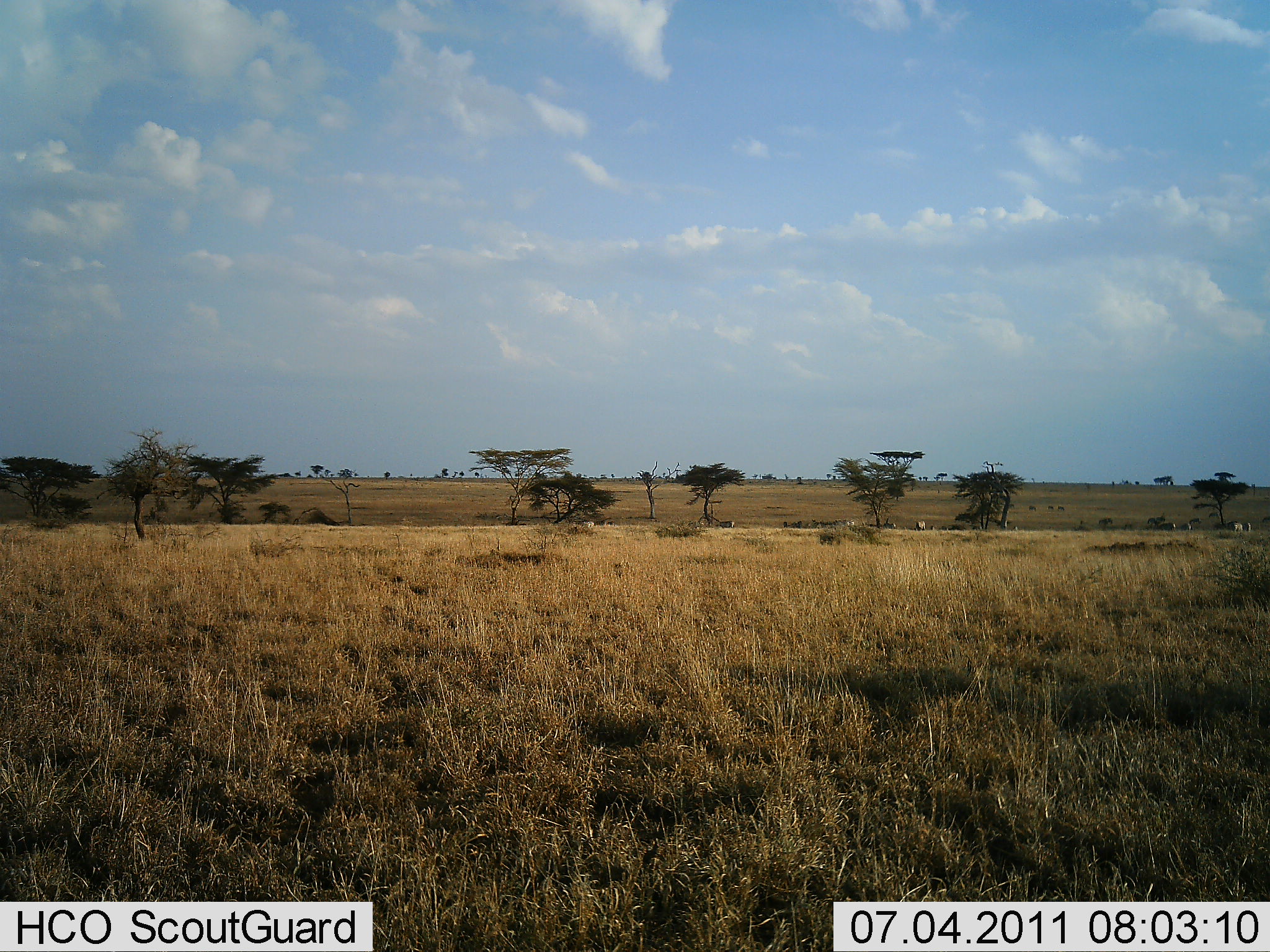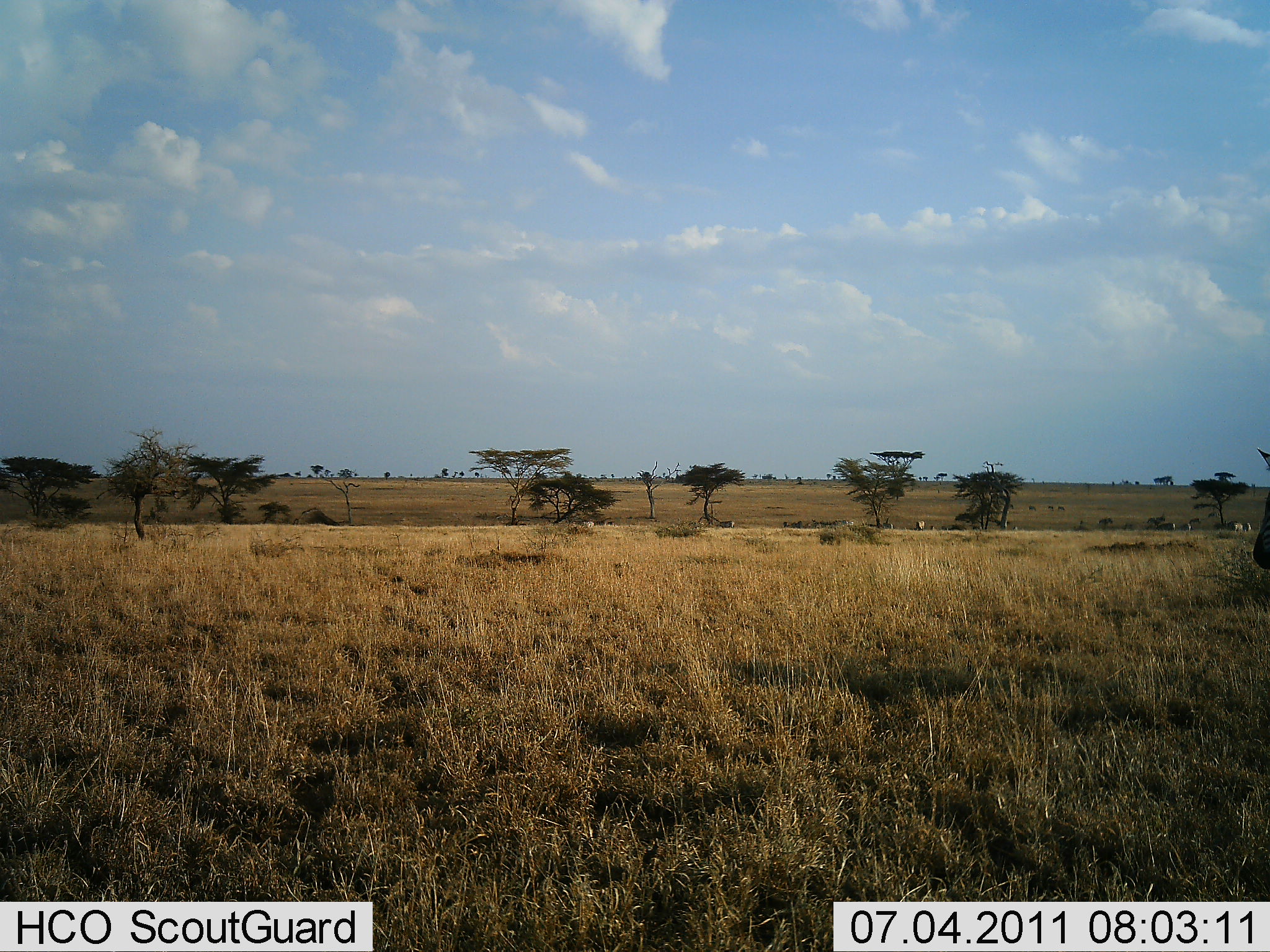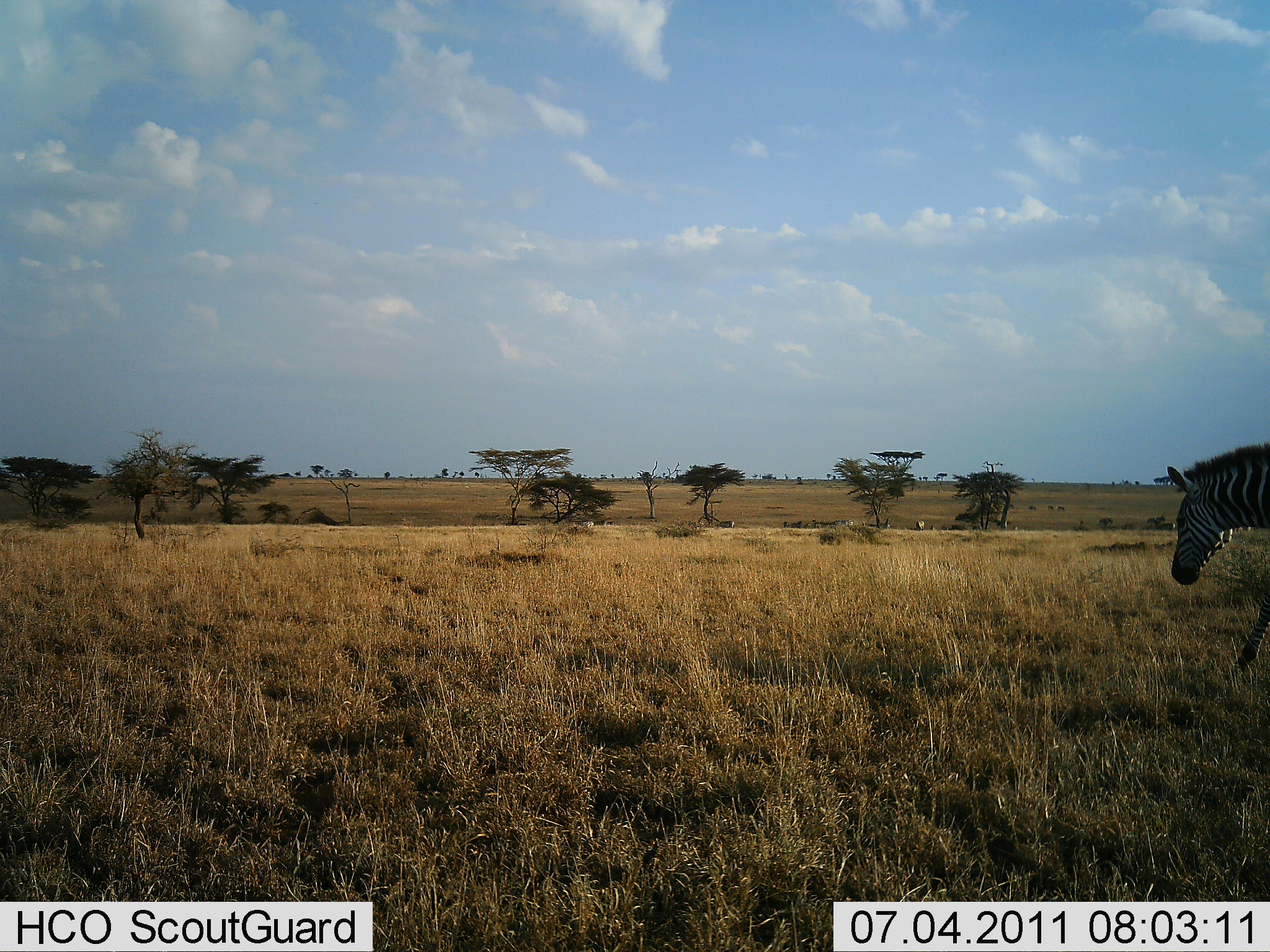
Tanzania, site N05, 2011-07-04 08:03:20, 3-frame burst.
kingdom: Animalia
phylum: Chordata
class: Mammalia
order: Perissodactyla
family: Equidae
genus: Equus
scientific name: Equus quagga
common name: plains zebra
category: zebra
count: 1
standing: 17%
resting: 0%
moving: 100%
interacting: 0%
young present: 0%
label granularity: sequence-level